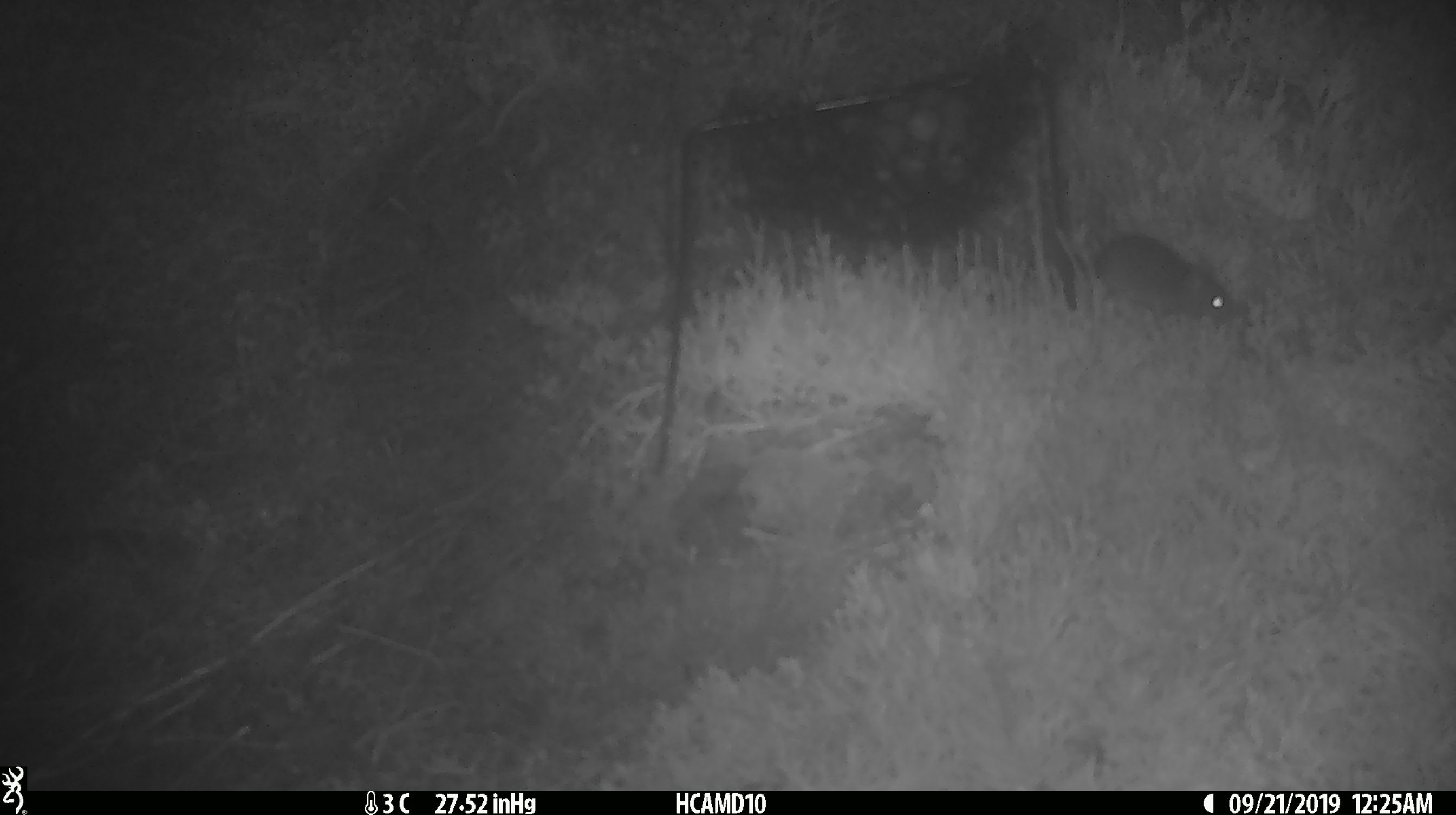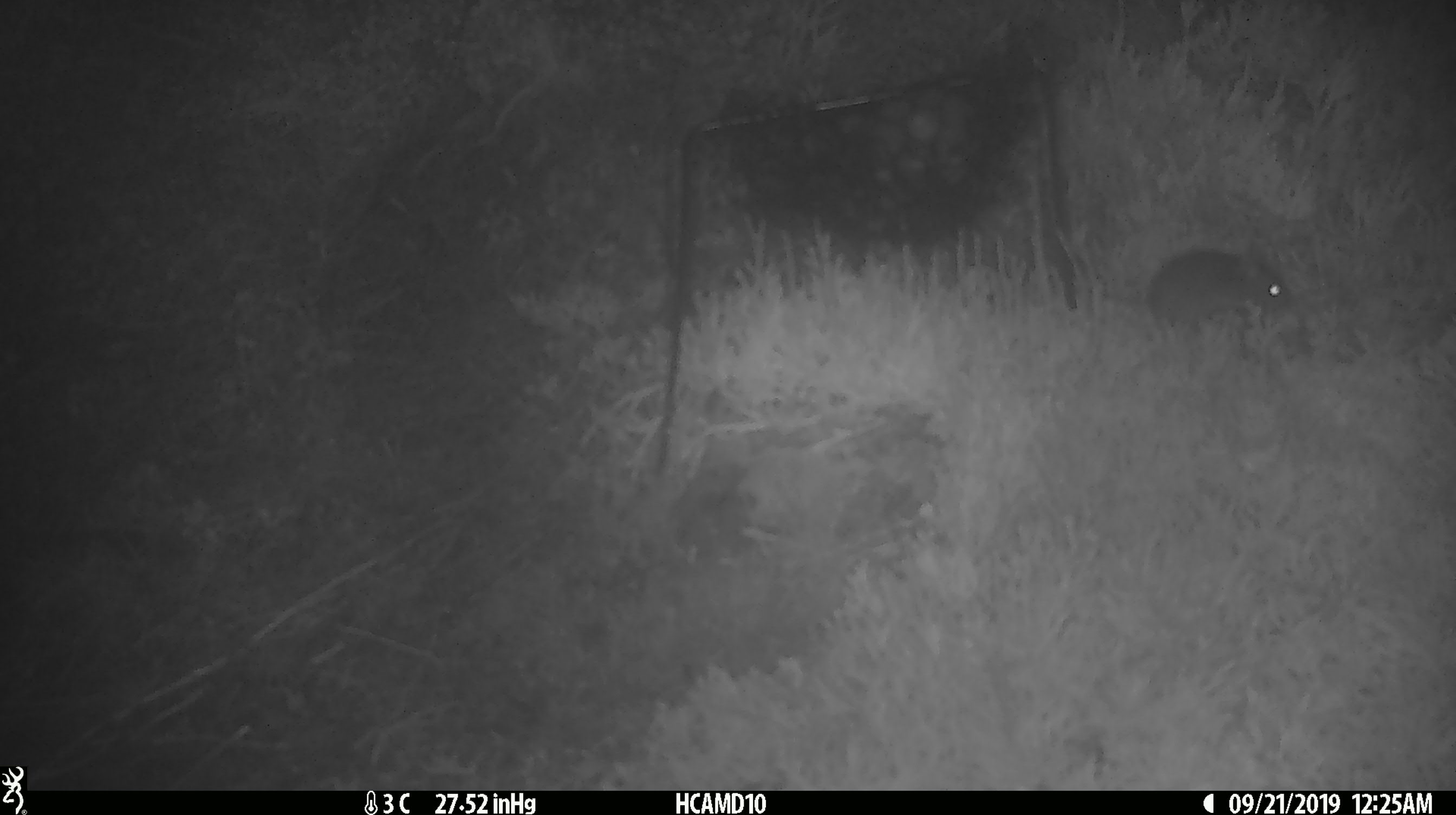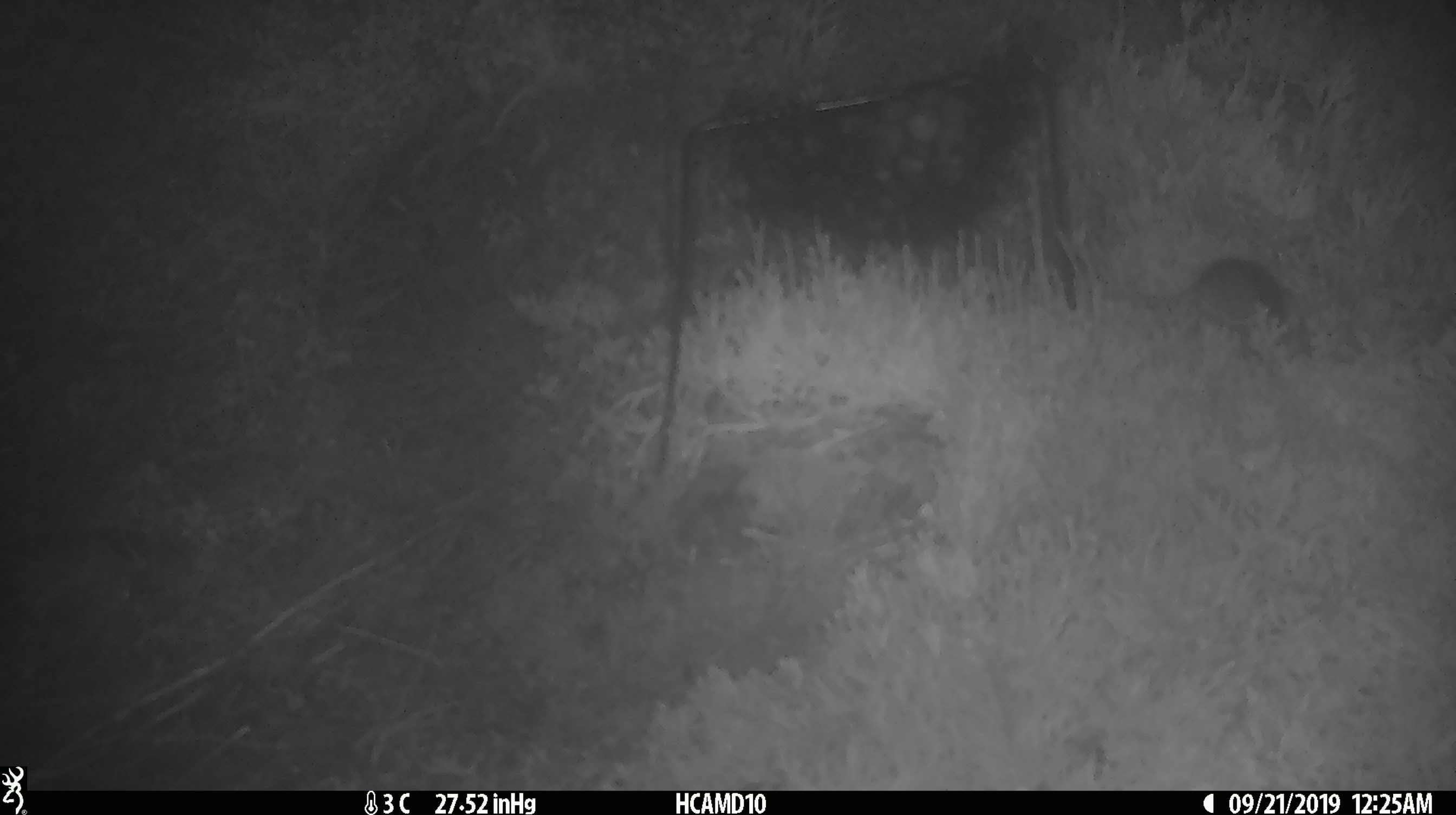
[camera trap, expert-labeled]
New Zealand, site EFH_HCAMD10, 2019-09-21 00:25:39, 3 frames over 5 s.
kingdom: Animalia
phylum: Chordata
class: Mammalia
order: Rodentia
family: Muridae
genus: Mus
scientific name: Mus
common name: mouse